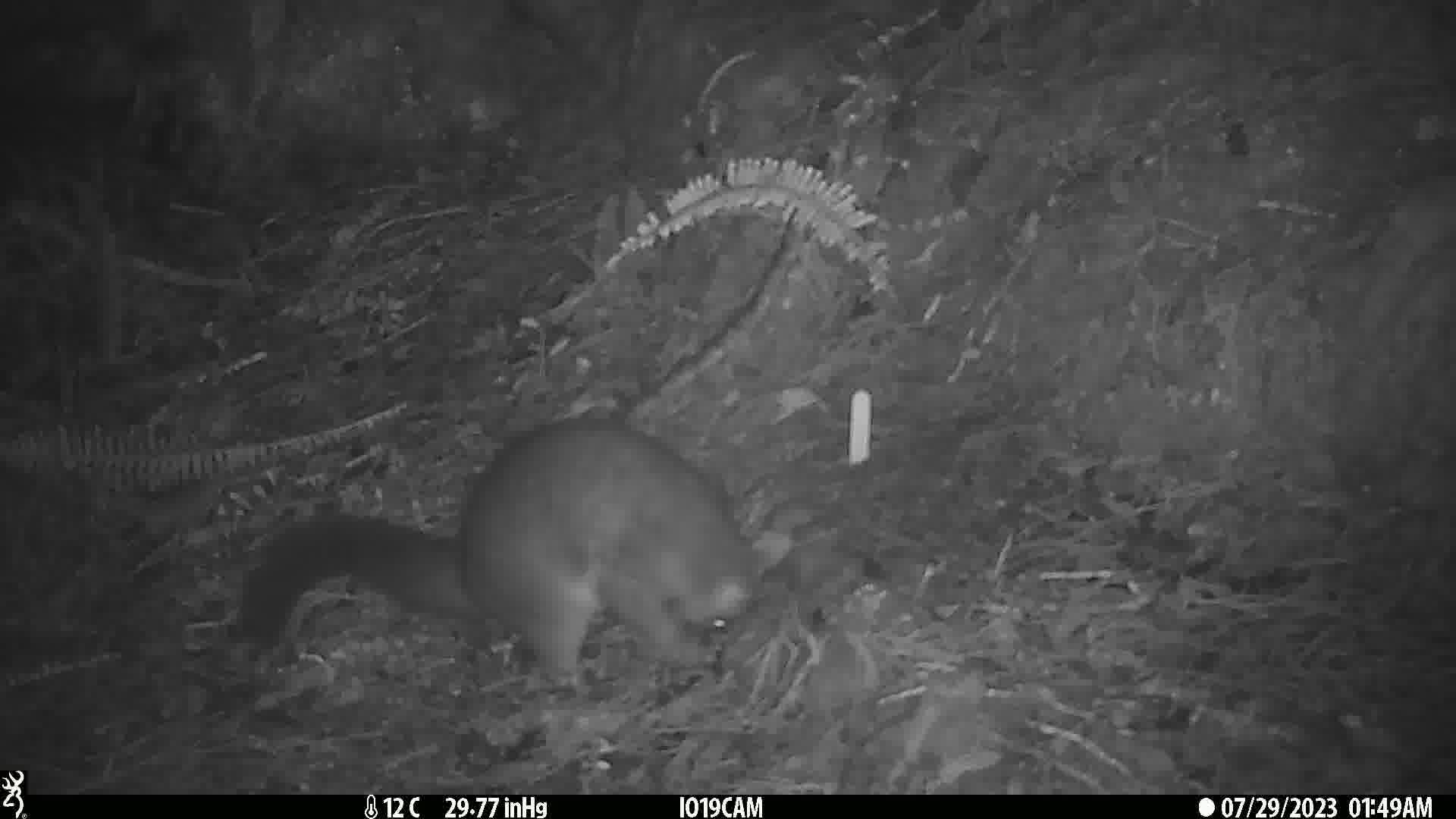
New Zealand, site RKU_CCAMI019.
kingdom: Animalia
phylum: Chordata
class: Mammalia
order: Diprotodontia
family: Phalangeridae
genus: Trichosurus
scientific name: Trichosurus vulpecula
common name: common brushtail possum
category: possum